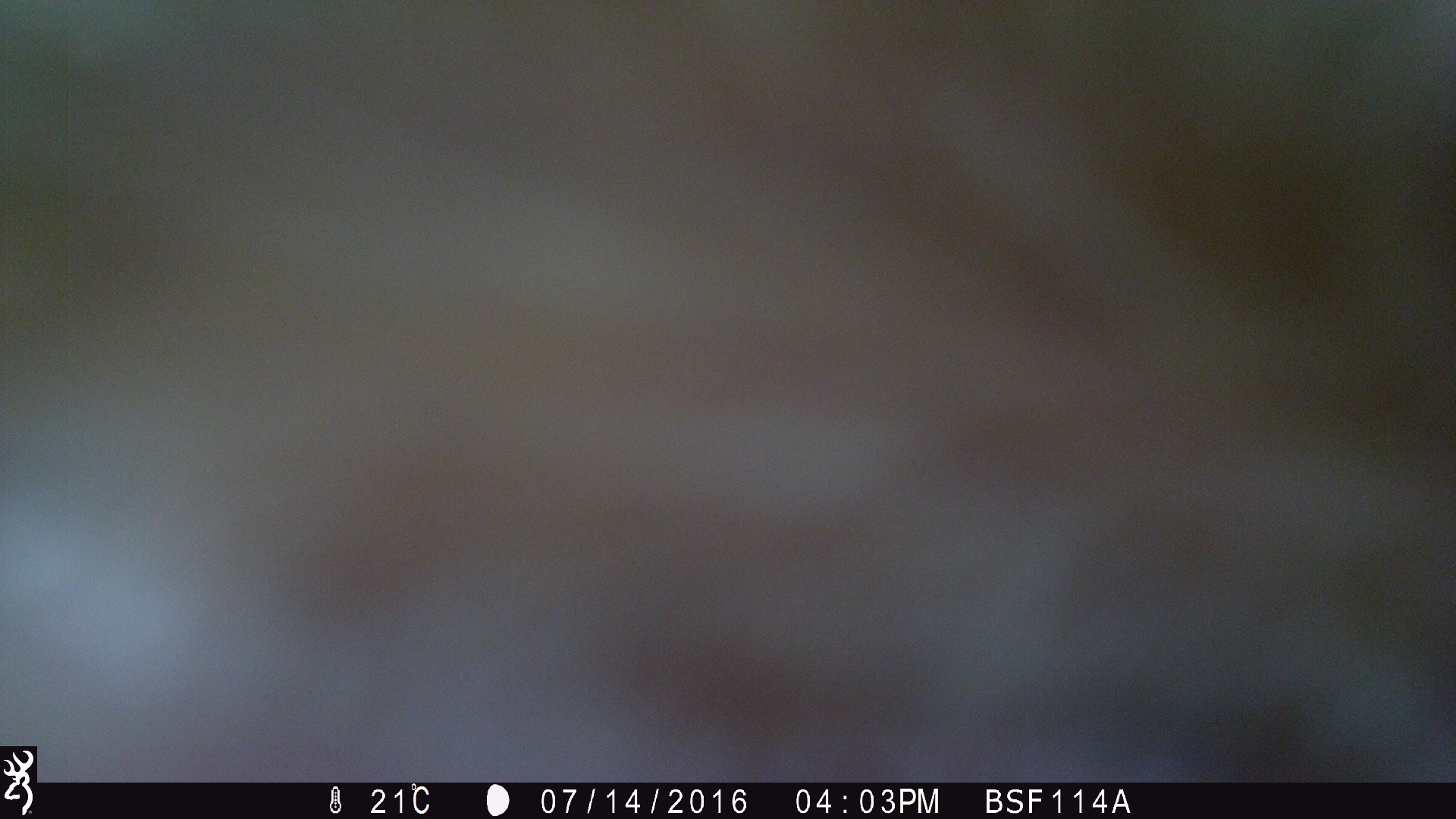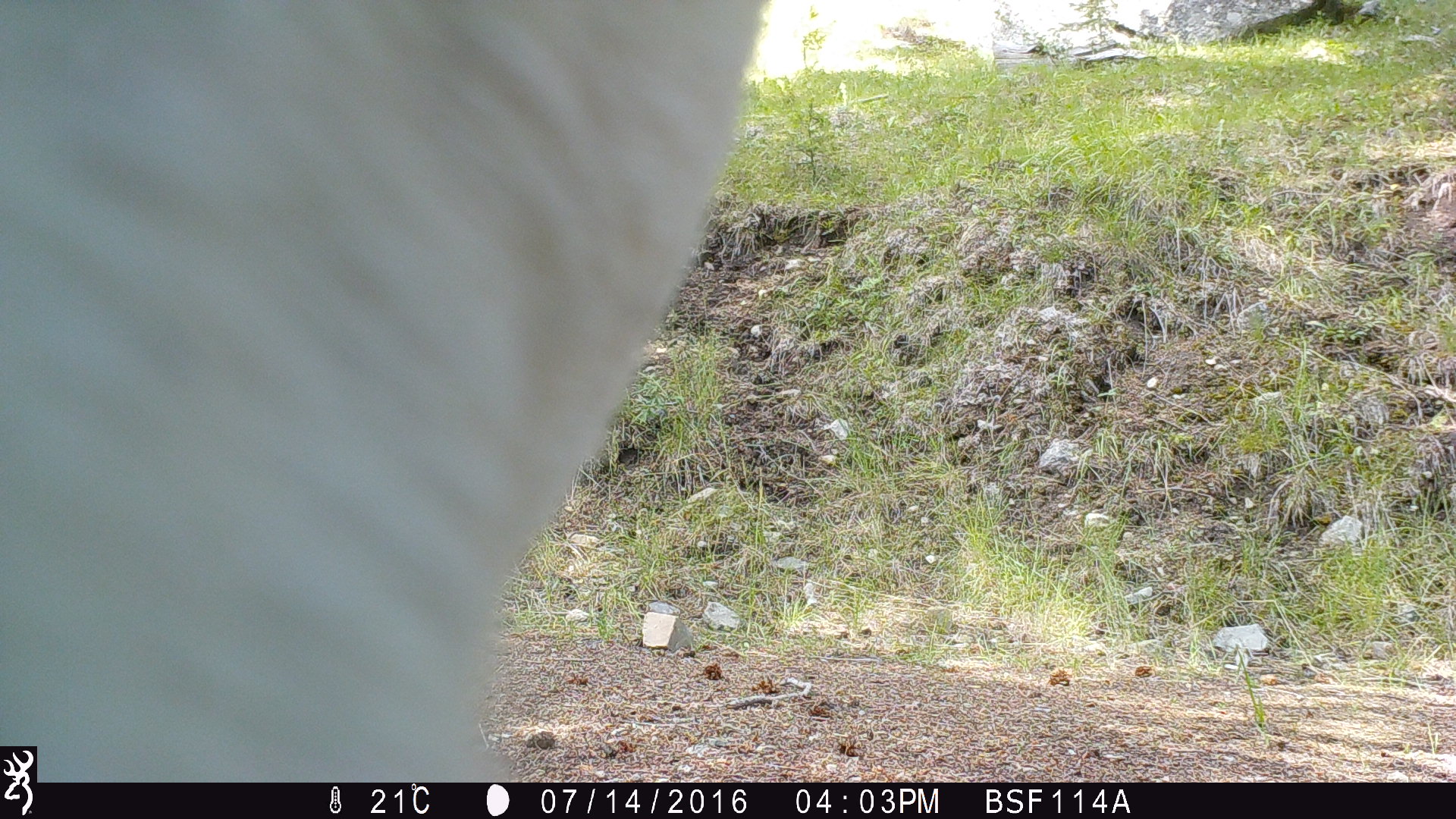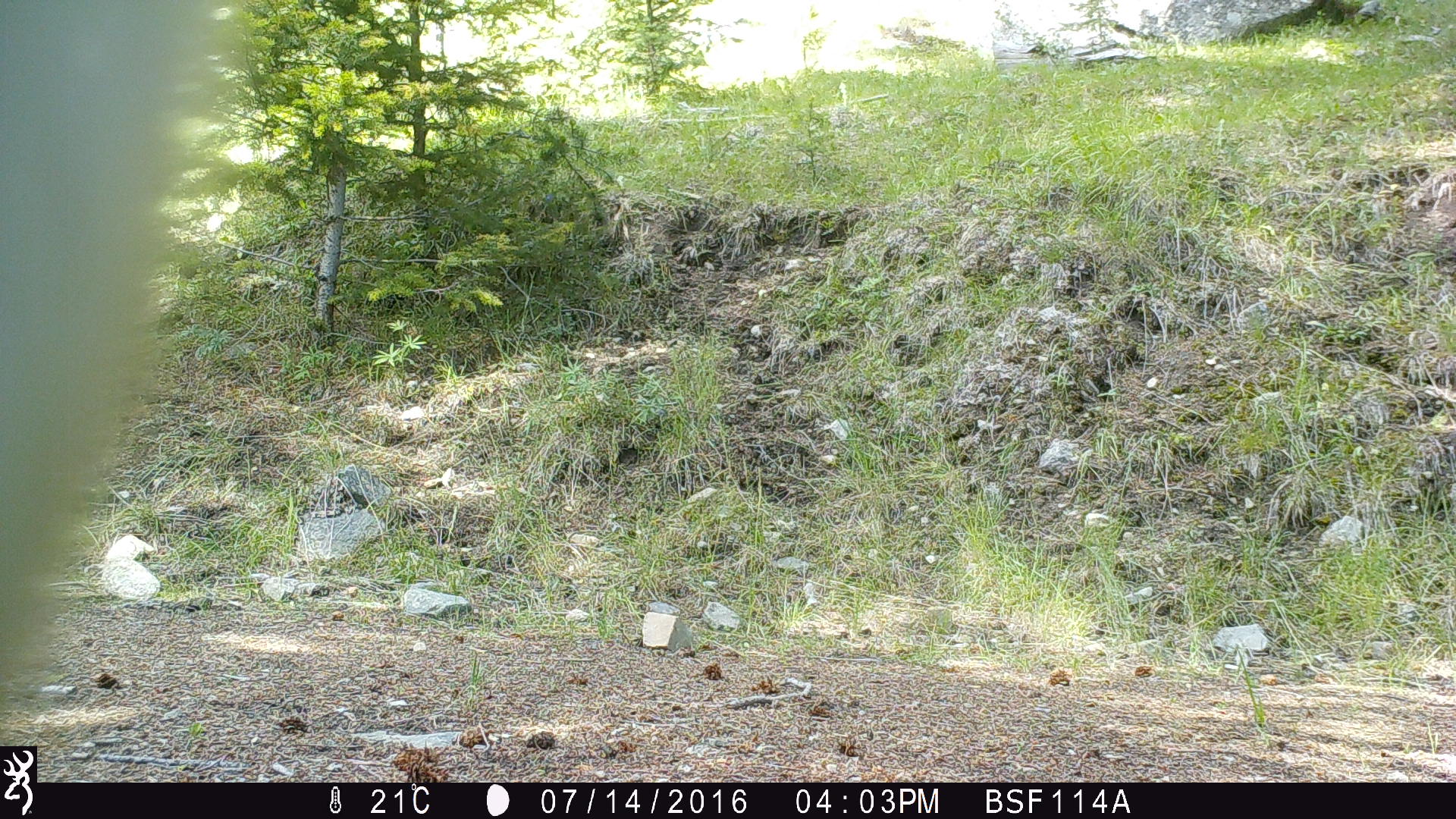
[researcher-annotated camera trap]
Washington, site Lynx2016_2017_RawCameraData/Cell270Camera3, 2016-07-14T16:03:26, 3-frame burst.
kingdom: Animalia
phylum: Chordata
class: Mammalia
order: Artiodactyla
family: Bovidae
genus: Bos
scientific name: Bos taurus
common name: domestic cattle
Domestic cattle (Bos taurus). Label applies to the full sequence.